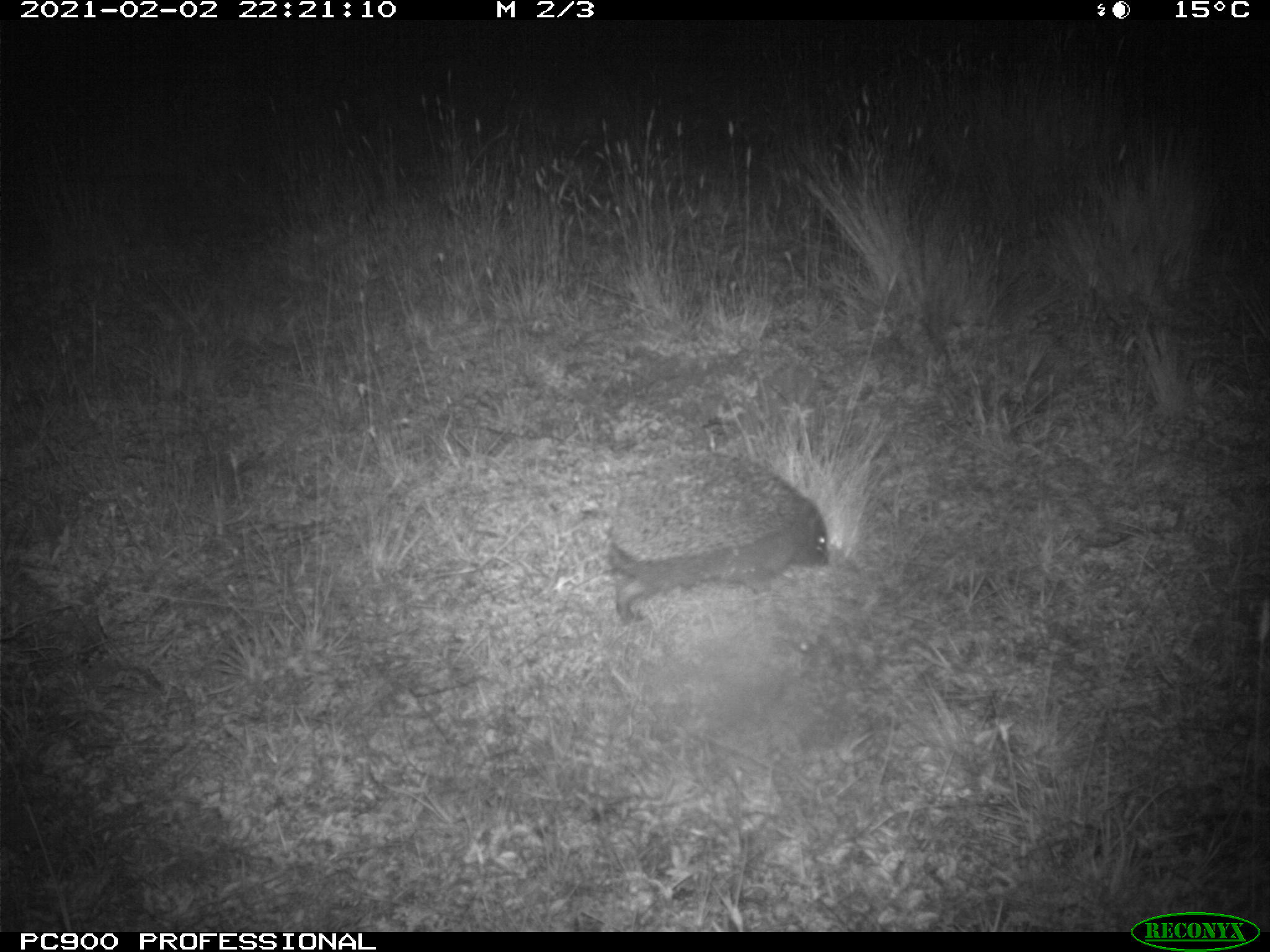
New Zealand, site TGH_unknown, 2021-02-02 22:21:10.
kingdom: Animalia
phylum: Chordata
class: Mammalia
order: Eulipotyphla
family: Erinaceidae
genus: Erinaceus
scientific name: Erinaceus europaeus europaeus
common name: european hedgehog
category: hedgehog